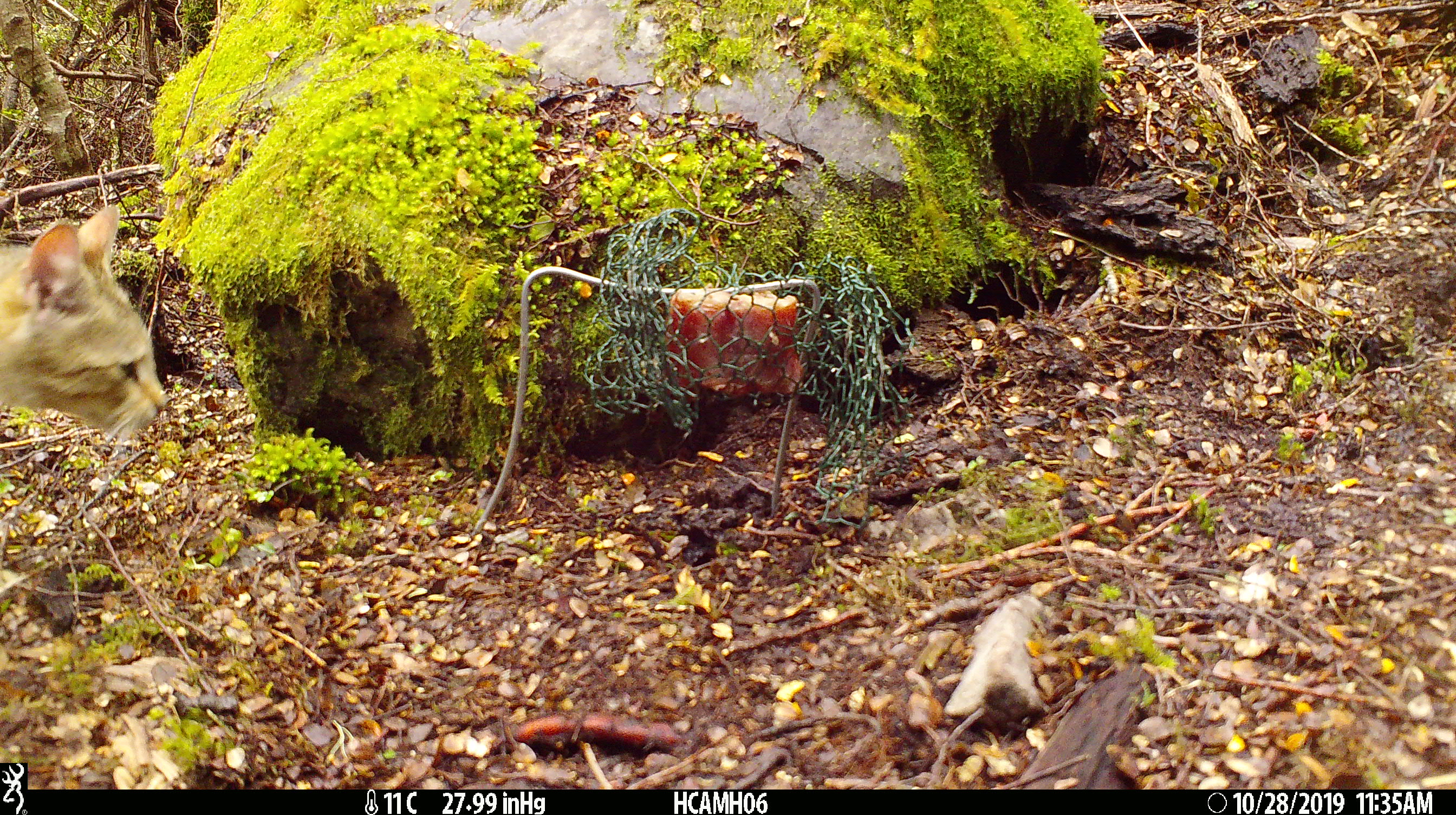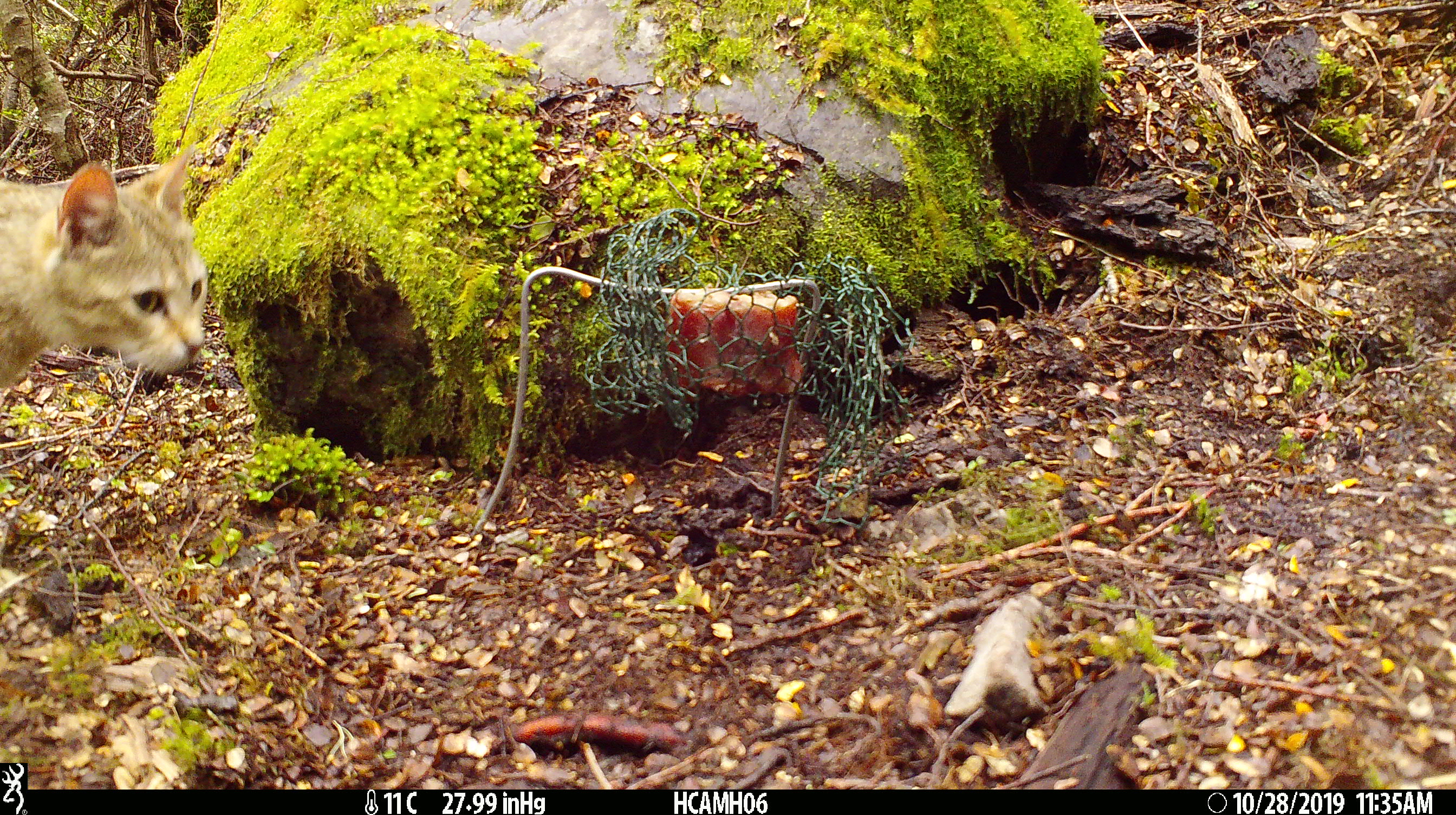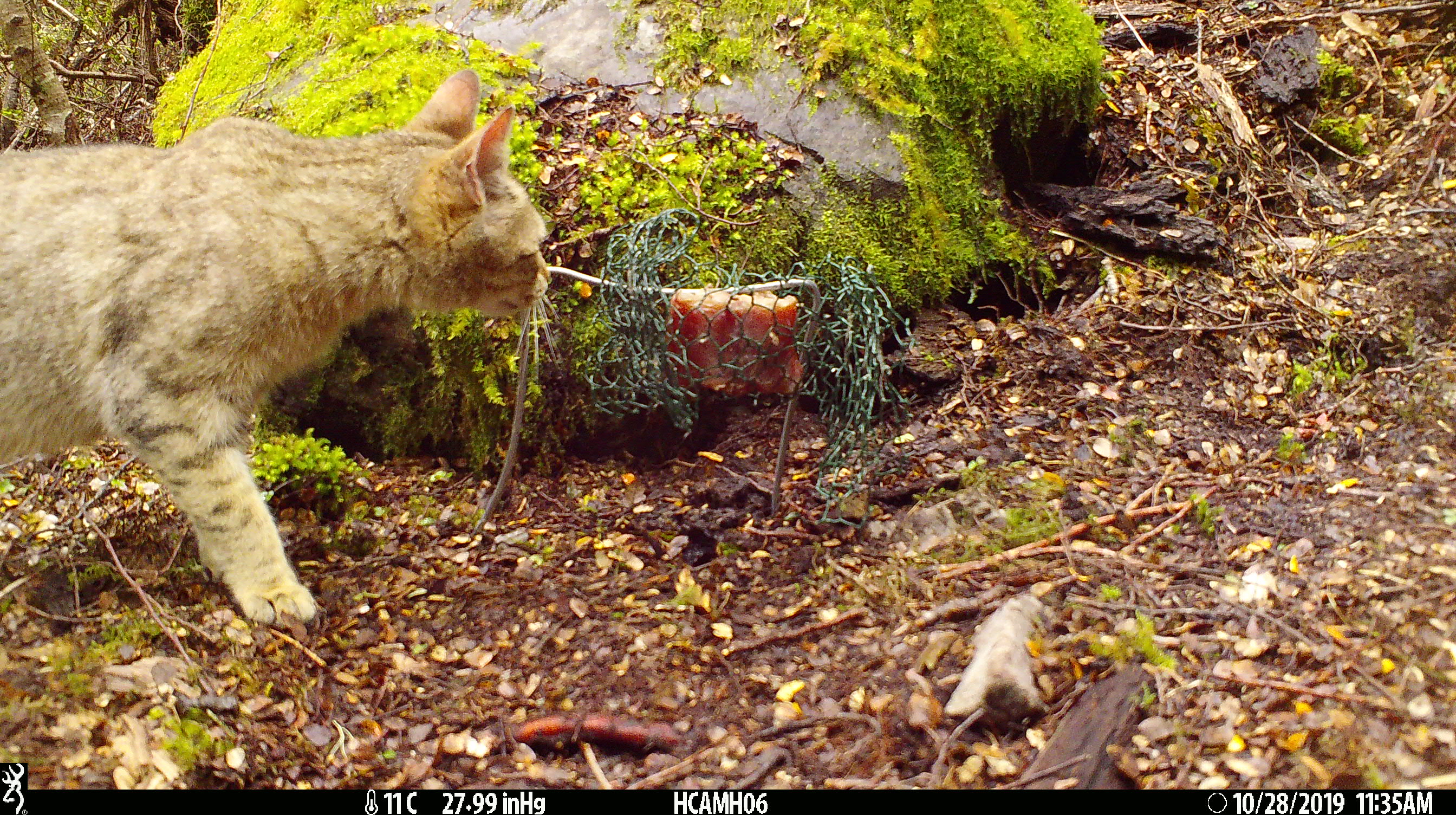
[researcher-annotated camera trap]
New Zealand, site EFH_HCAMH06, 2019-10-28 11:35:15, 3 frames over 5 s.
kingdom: Animalia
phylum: Chordata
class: Mammalia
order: Carnivora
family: Felidae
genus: Felis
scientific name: Felis catus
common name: domestic cat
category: cat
Cat (domestic cat) (Felis catus).